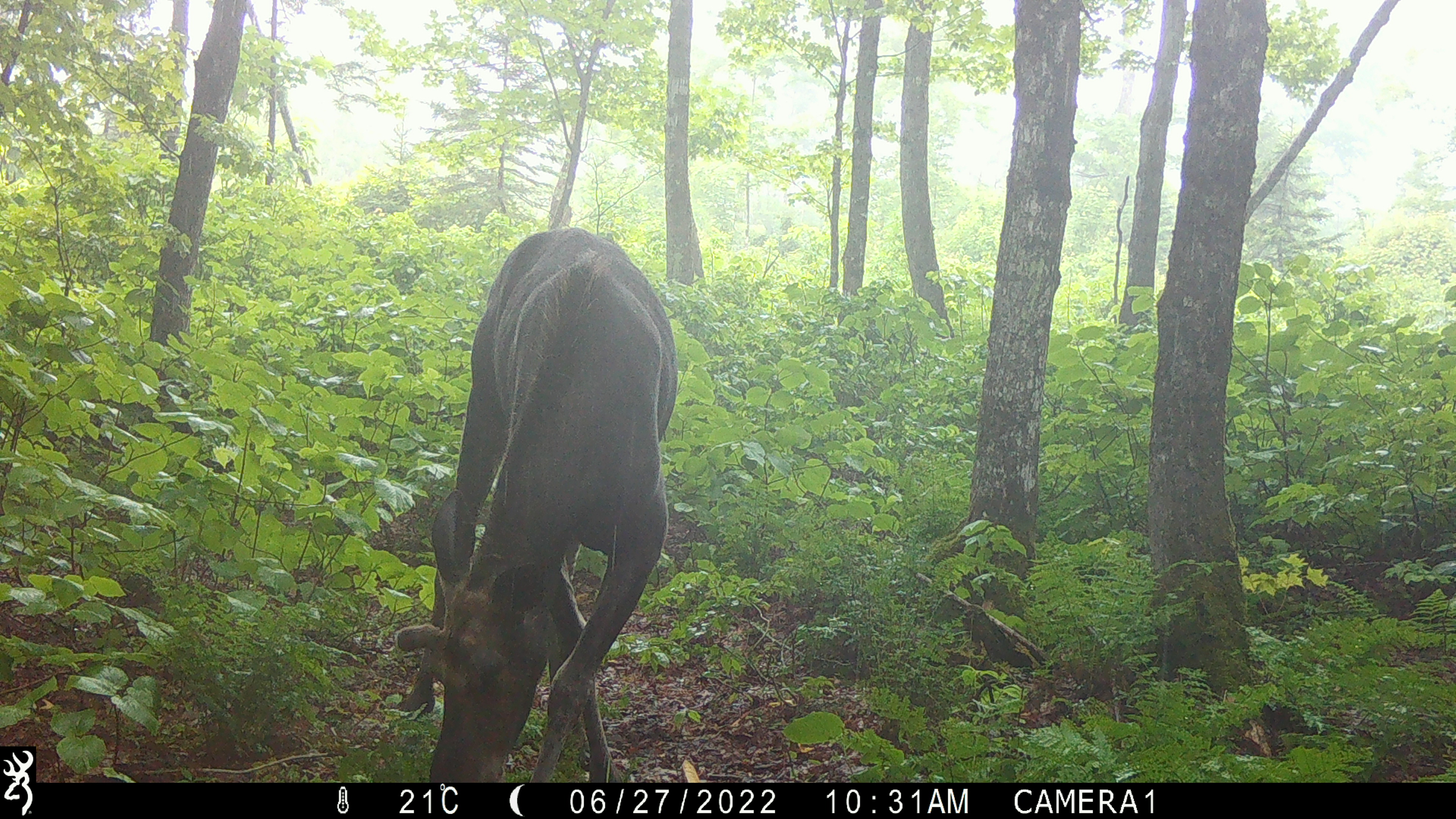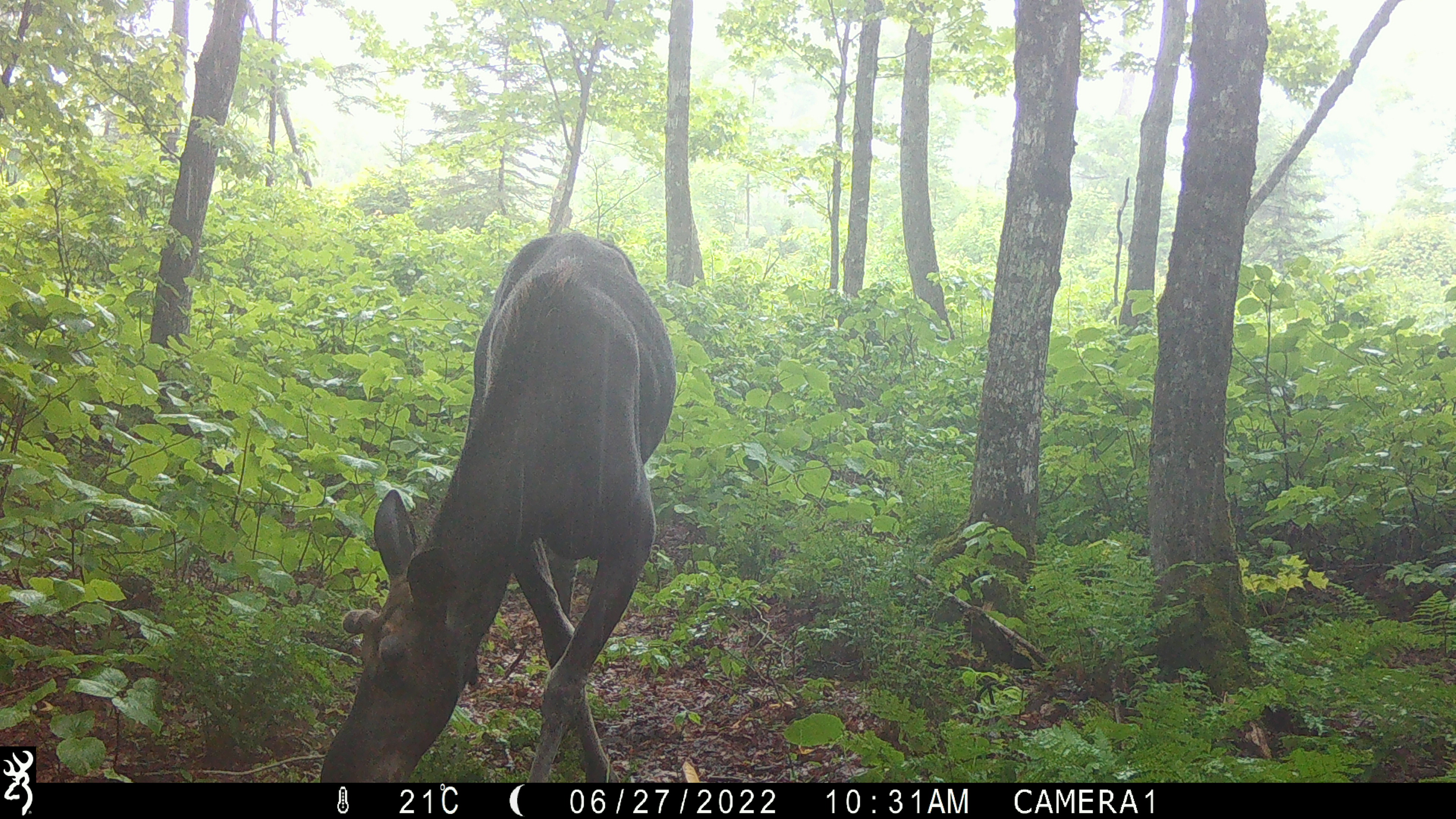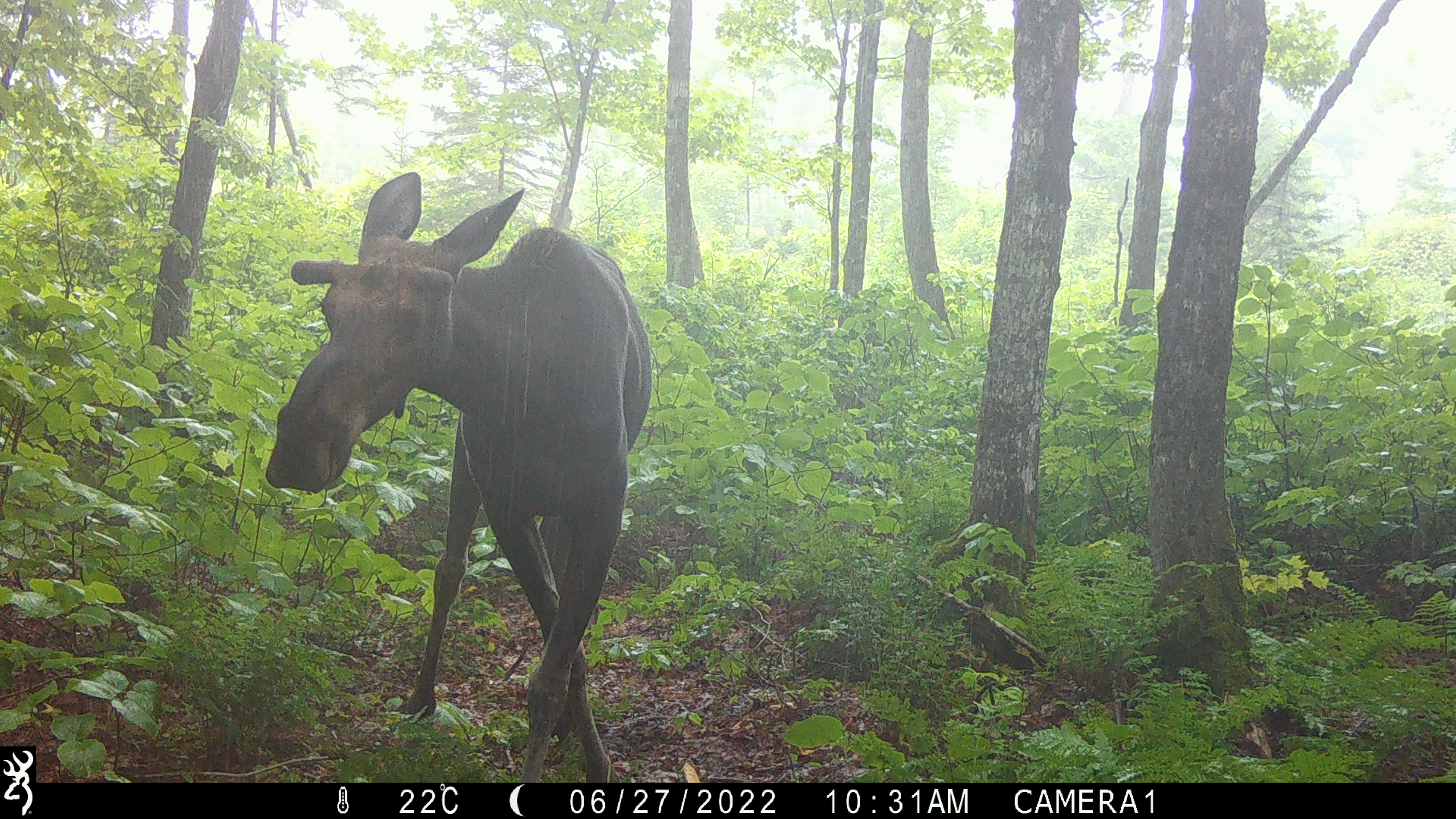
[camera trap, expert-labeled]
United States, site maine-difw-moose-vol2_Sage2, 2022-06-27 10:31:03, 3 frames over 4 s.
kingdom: Animalia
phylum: Chordata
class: Mammalia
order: Artiodactyla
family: Cervidae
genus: Alces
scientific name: Alces alces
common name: moose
Moose (Alces alces).